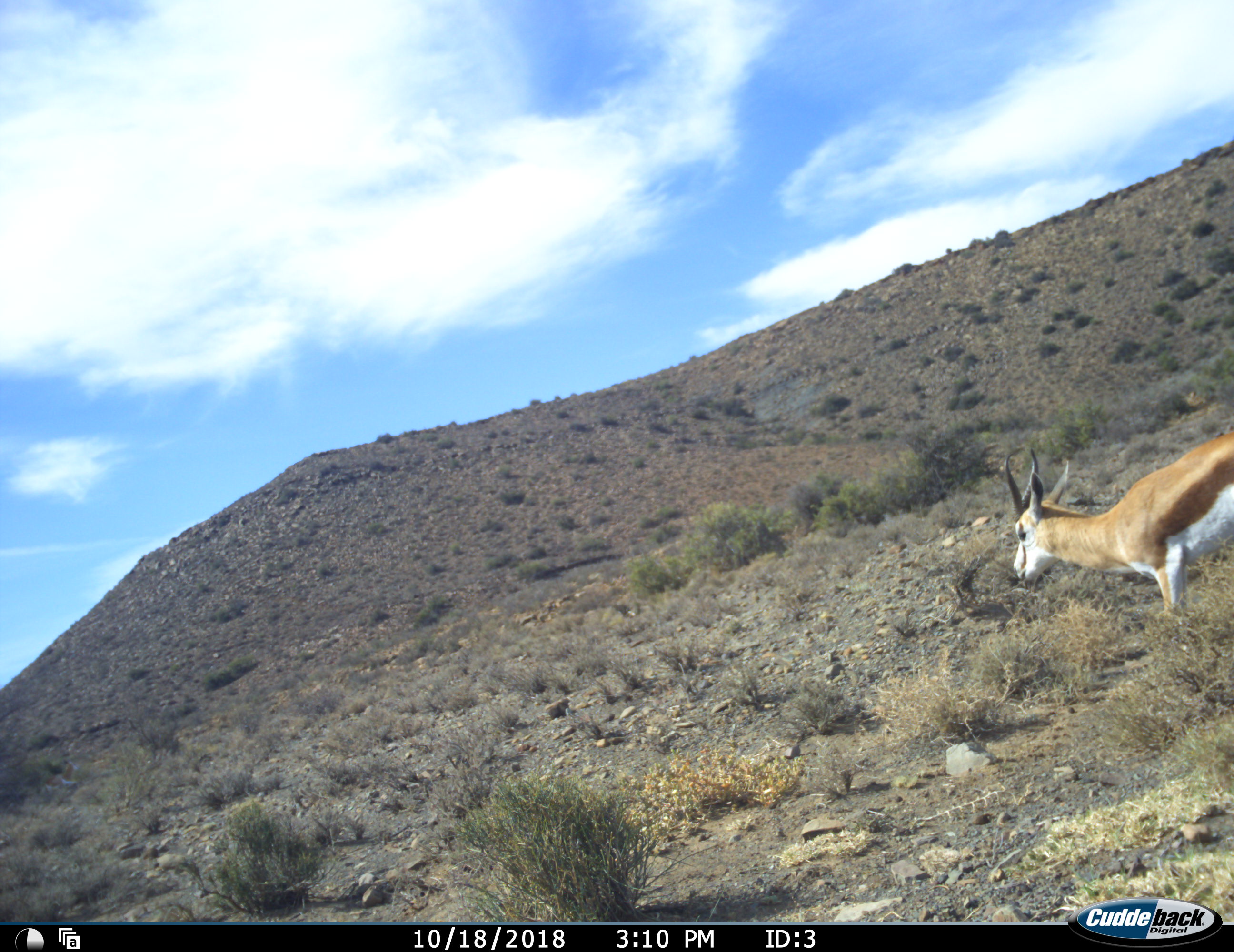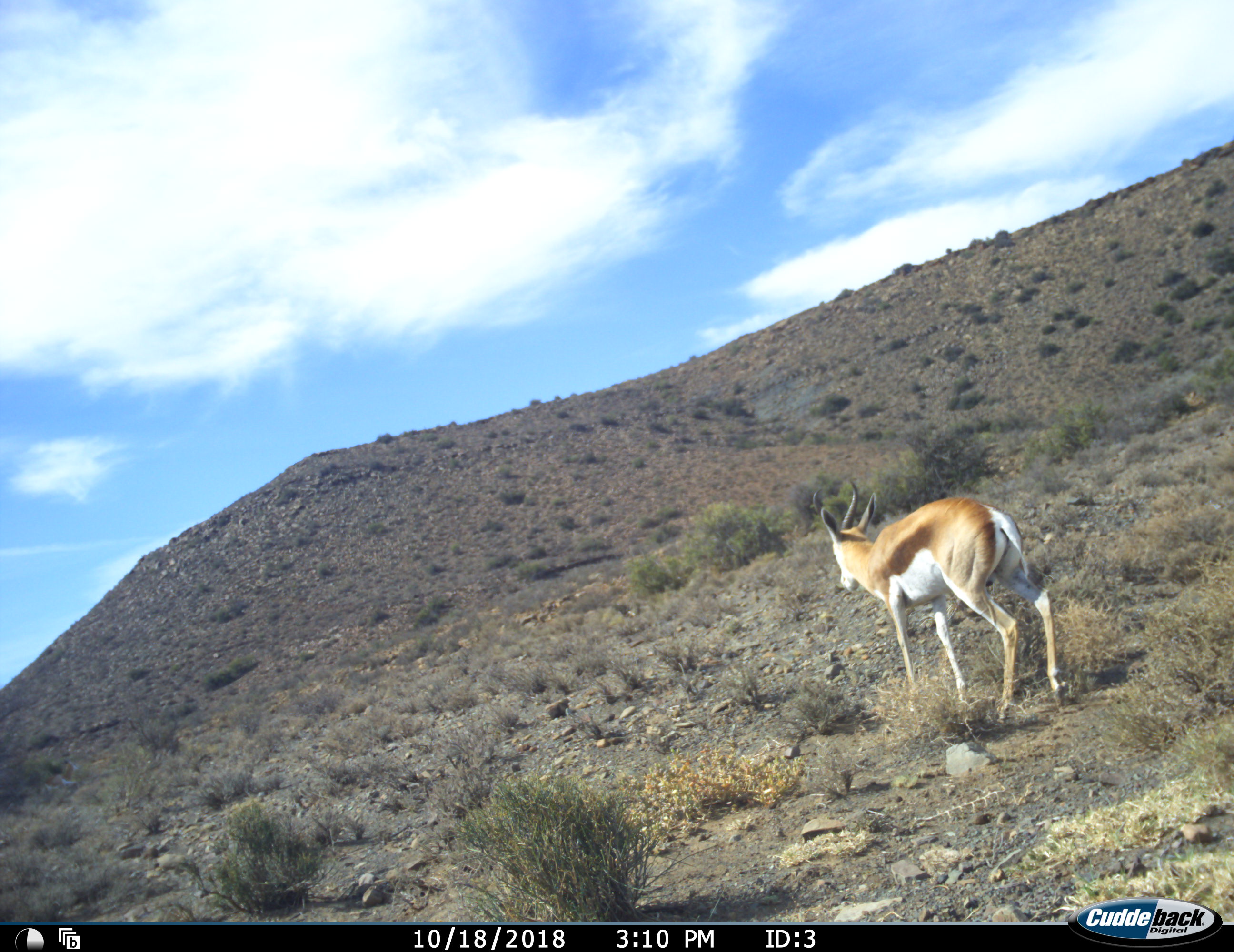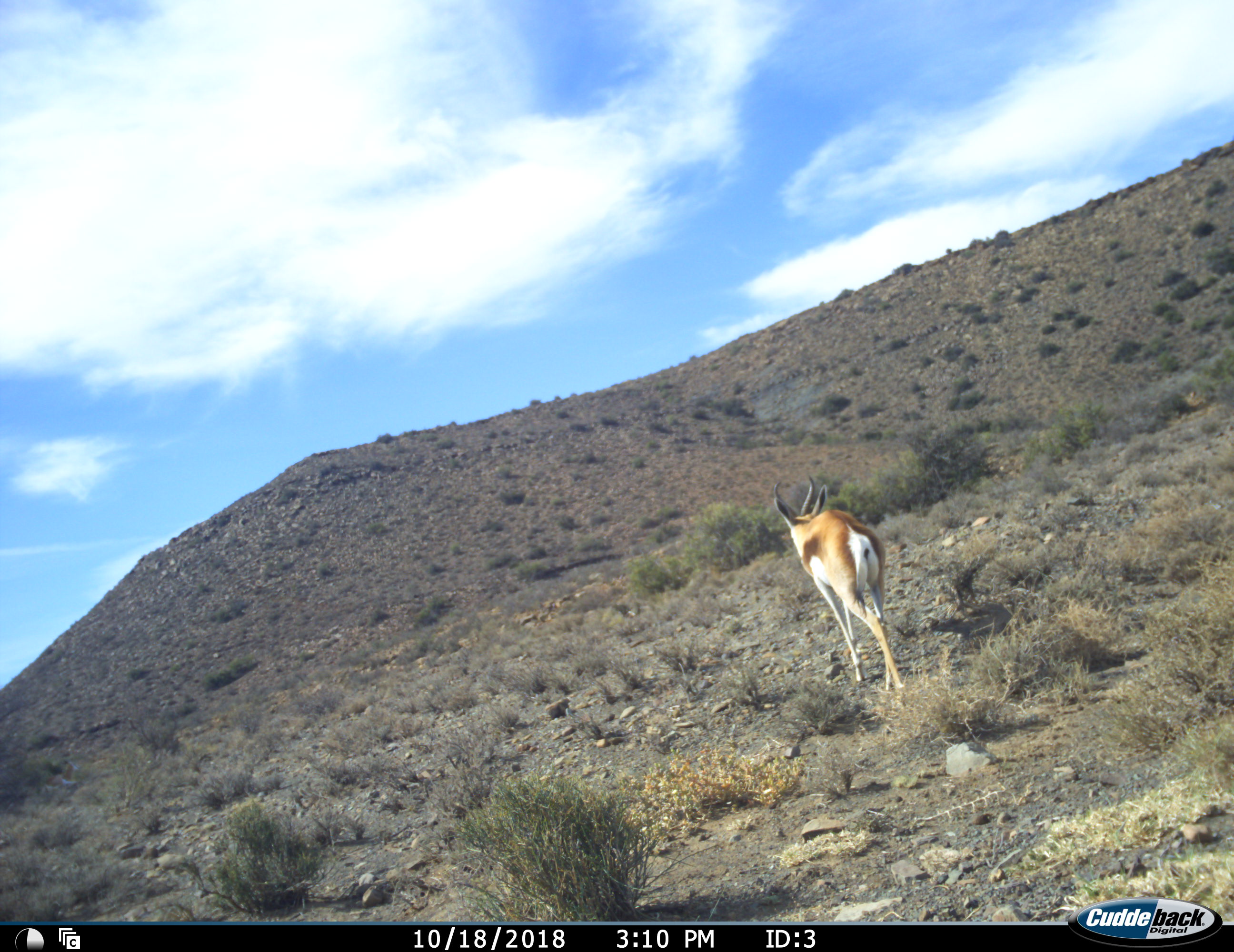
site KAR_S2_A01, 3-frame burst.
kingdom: Animalia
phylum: Chordata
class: Mammalia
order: Artiodactyla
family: Bovidae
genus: Antidorcas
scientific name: Antidorcas marsupialis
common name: springbok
Springbok (Antidorcas marsupialis), count 1. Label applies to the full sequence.